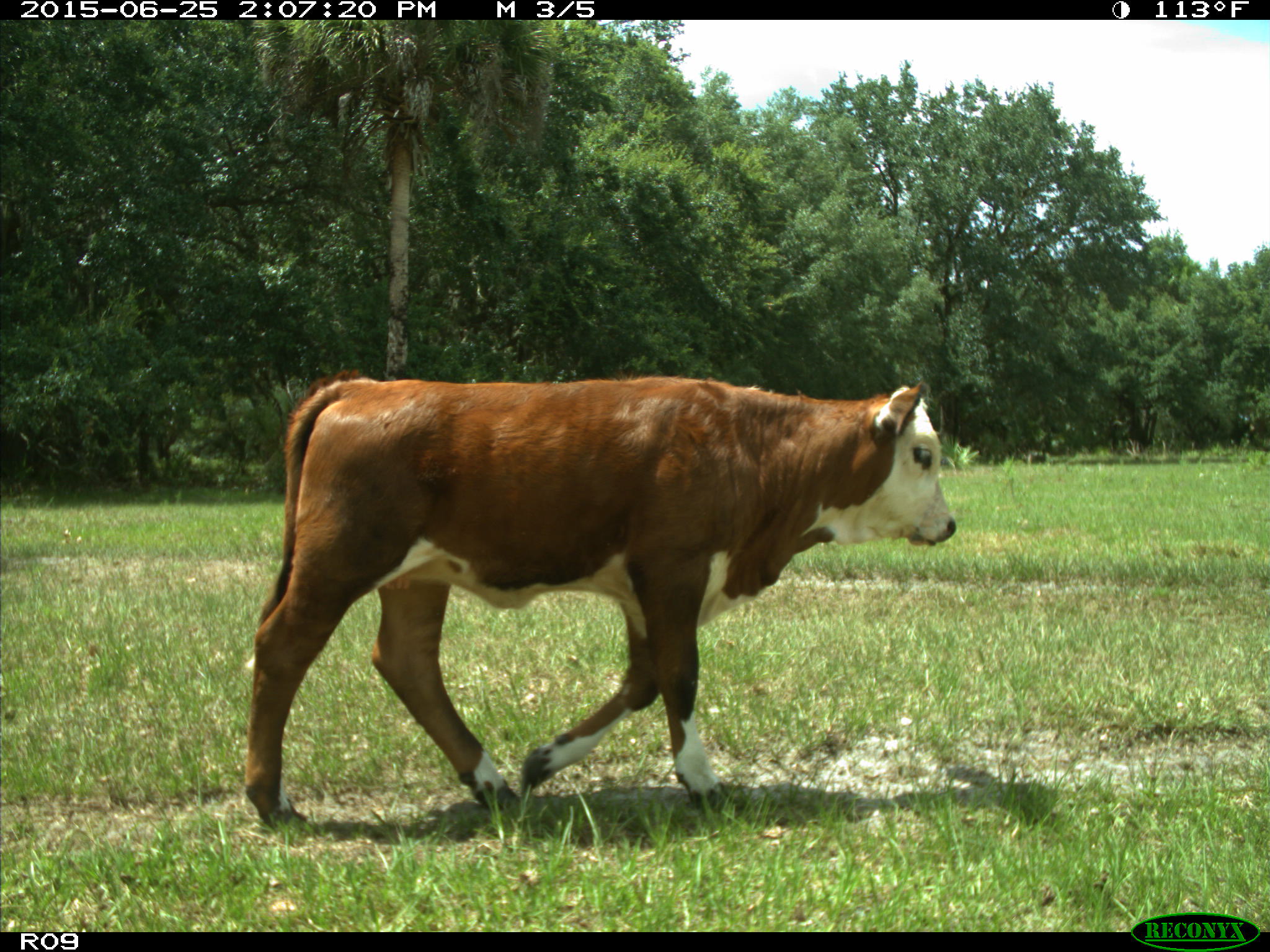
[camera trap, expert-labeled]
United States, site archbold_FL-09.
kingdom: Animalia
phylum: Chordata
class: Mammalia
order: Artiodactyla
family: Bovidae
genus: Bos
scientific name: Bos taurus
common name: domestic cow